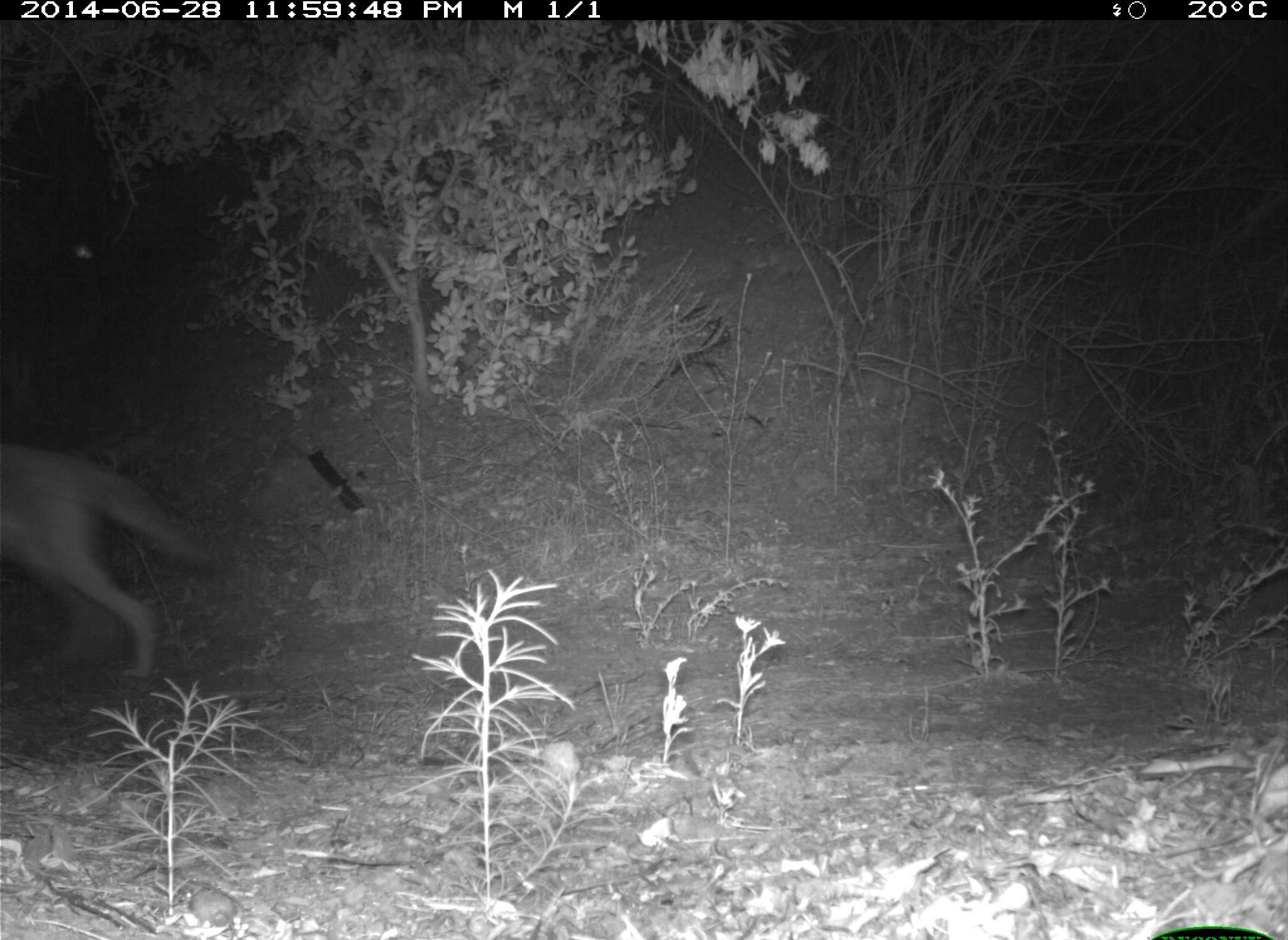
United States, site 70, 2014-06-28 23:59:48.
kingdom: Animalia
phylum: Chordata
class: Mammalia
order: Carnivora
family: Canidae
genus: Canis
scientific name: Canis latrans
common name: coyote